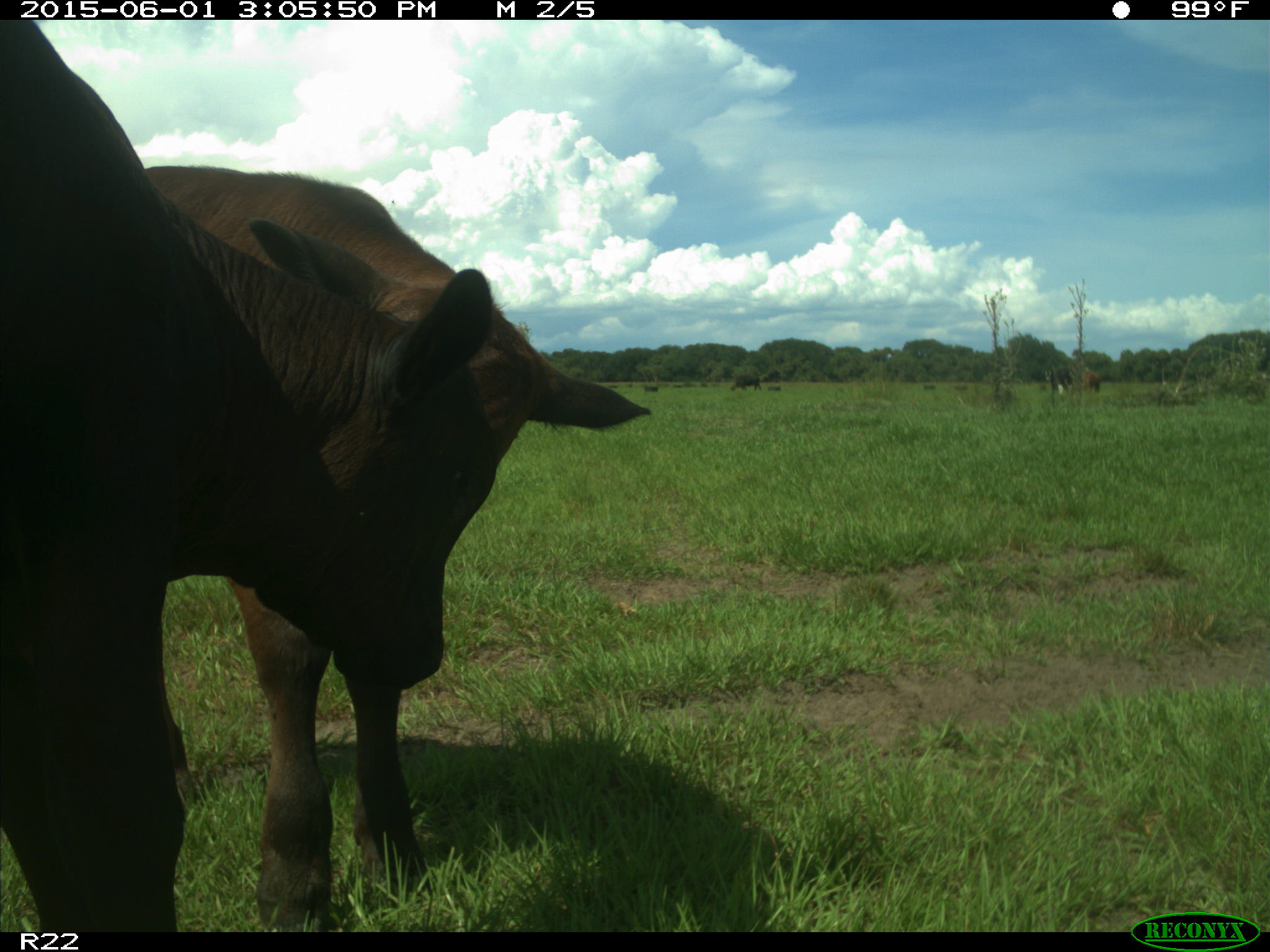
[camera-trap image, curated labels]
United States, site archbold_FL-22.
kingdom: Animalia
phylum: Chordata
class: Mammalia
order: Artiodactyla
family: Bovidae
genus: Bos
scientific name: Bos taurus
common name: domestic cow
Bos taurus (domestic cow).